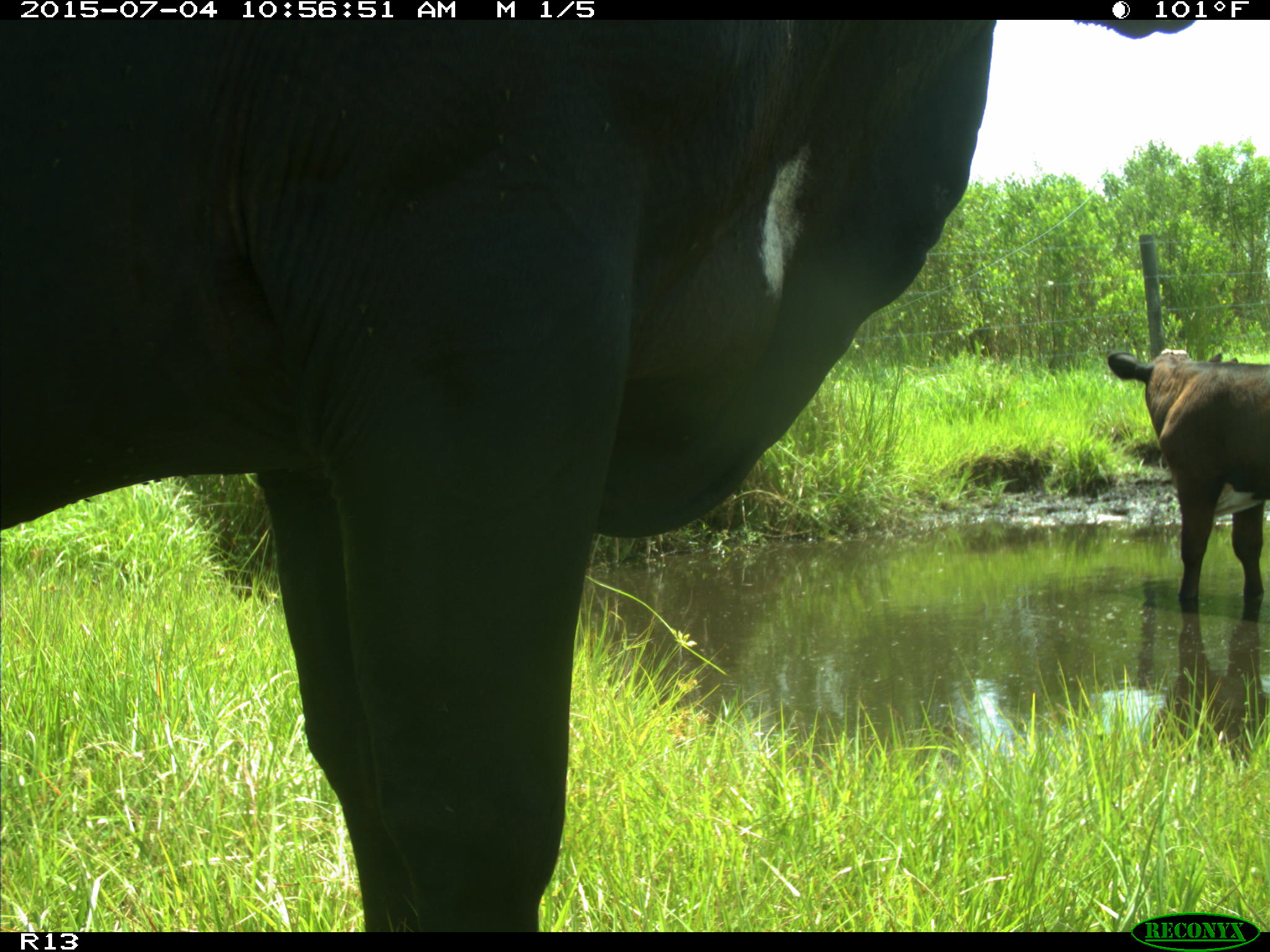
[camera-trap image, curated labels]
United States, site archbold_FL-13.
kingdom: Animalia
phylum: Chordata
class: Mammalia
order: Artiodactyla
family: Bovidae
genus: Bos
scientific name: Bos taurus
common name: domestic cow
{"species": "Bos taurus (domestic cow)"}